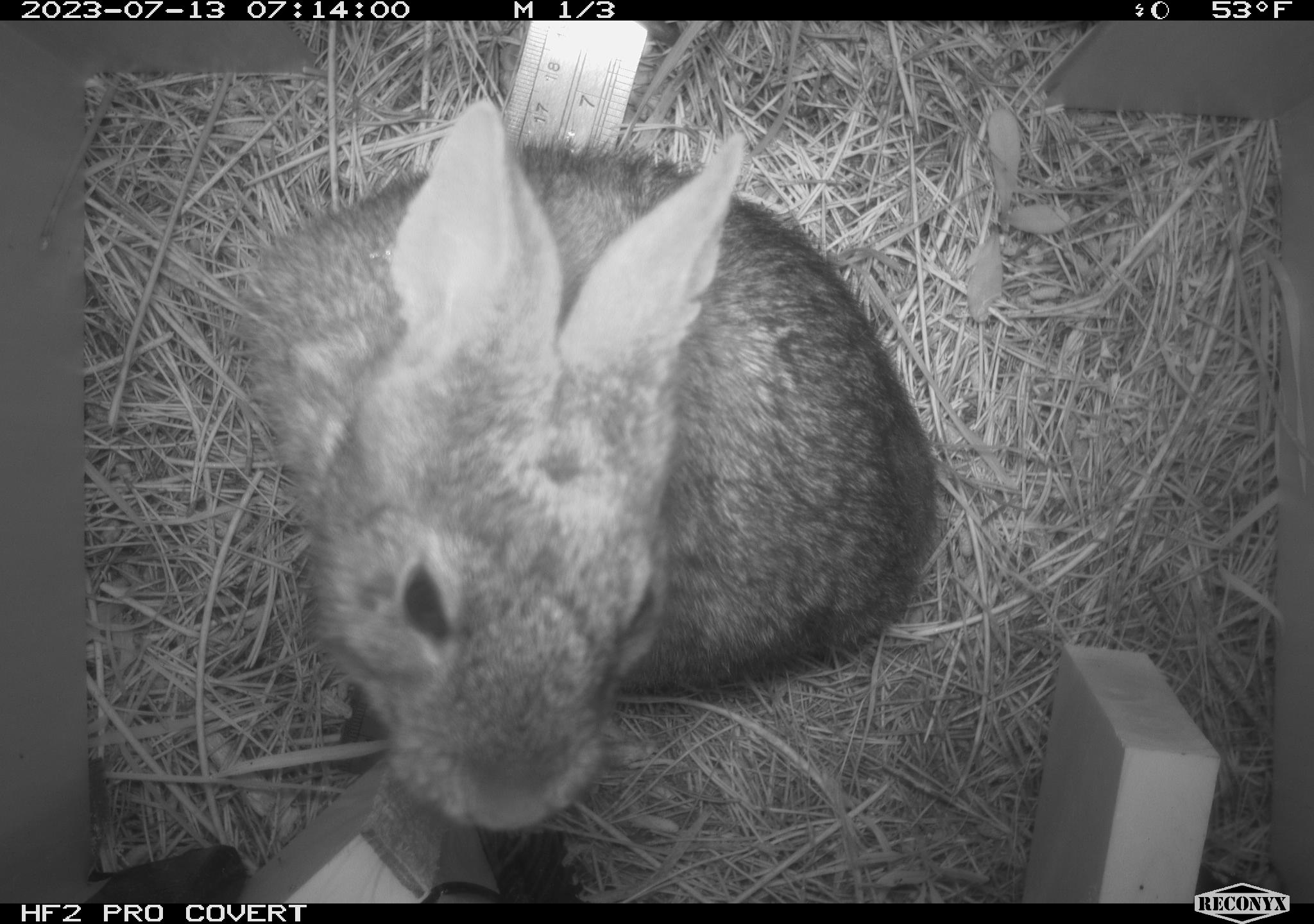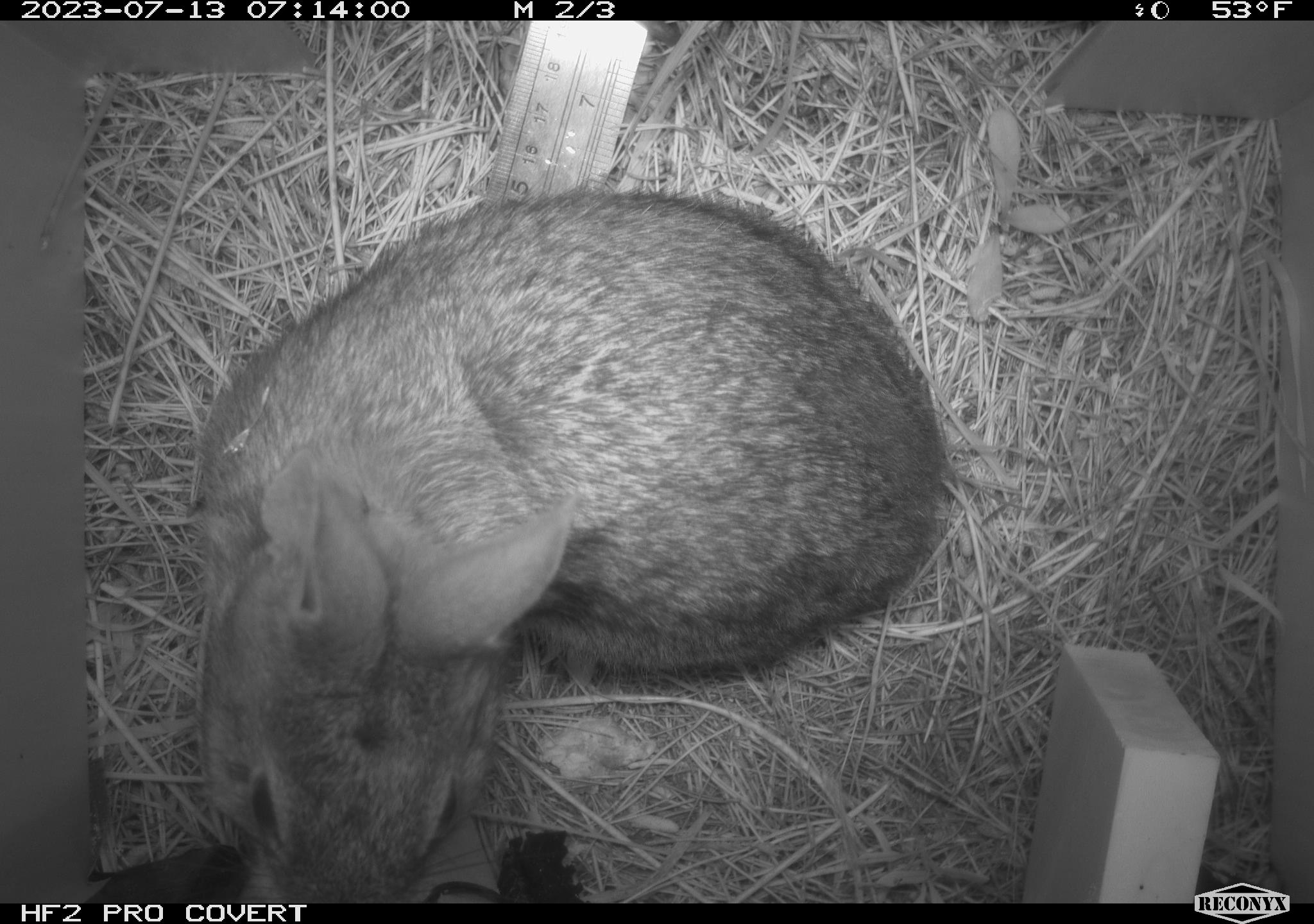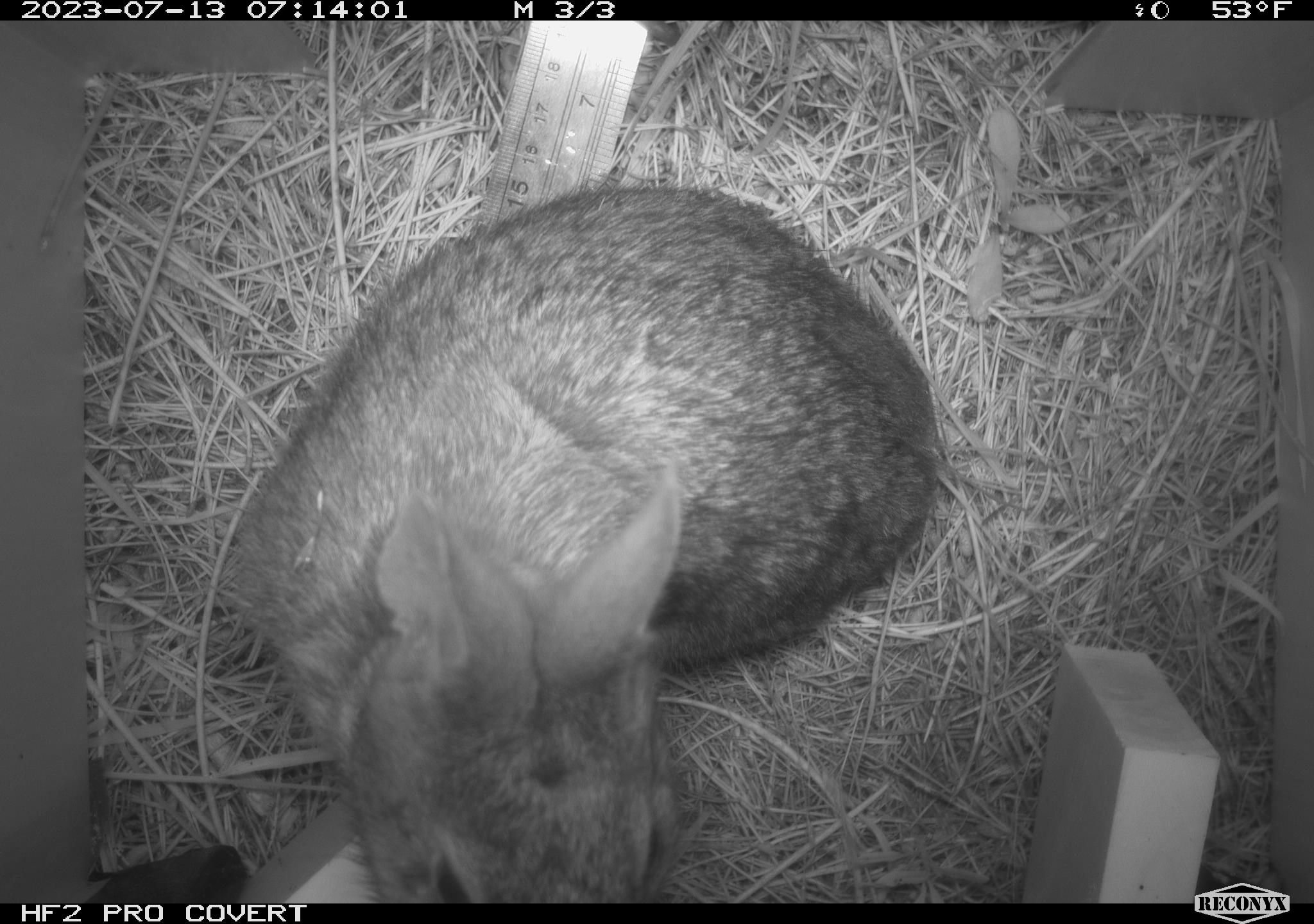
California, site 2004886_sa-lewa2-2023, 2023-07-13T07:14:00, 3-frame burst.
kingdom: Animalia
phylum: Chordata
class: Mammalia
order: Lagomorpha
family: Leporidae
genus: Sylvilagus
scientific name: Sylvilagus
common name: cottontail rabbits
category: sylvilagus species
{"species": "sylvilagus species (cottontail rabbits) (Sylvilagus)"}